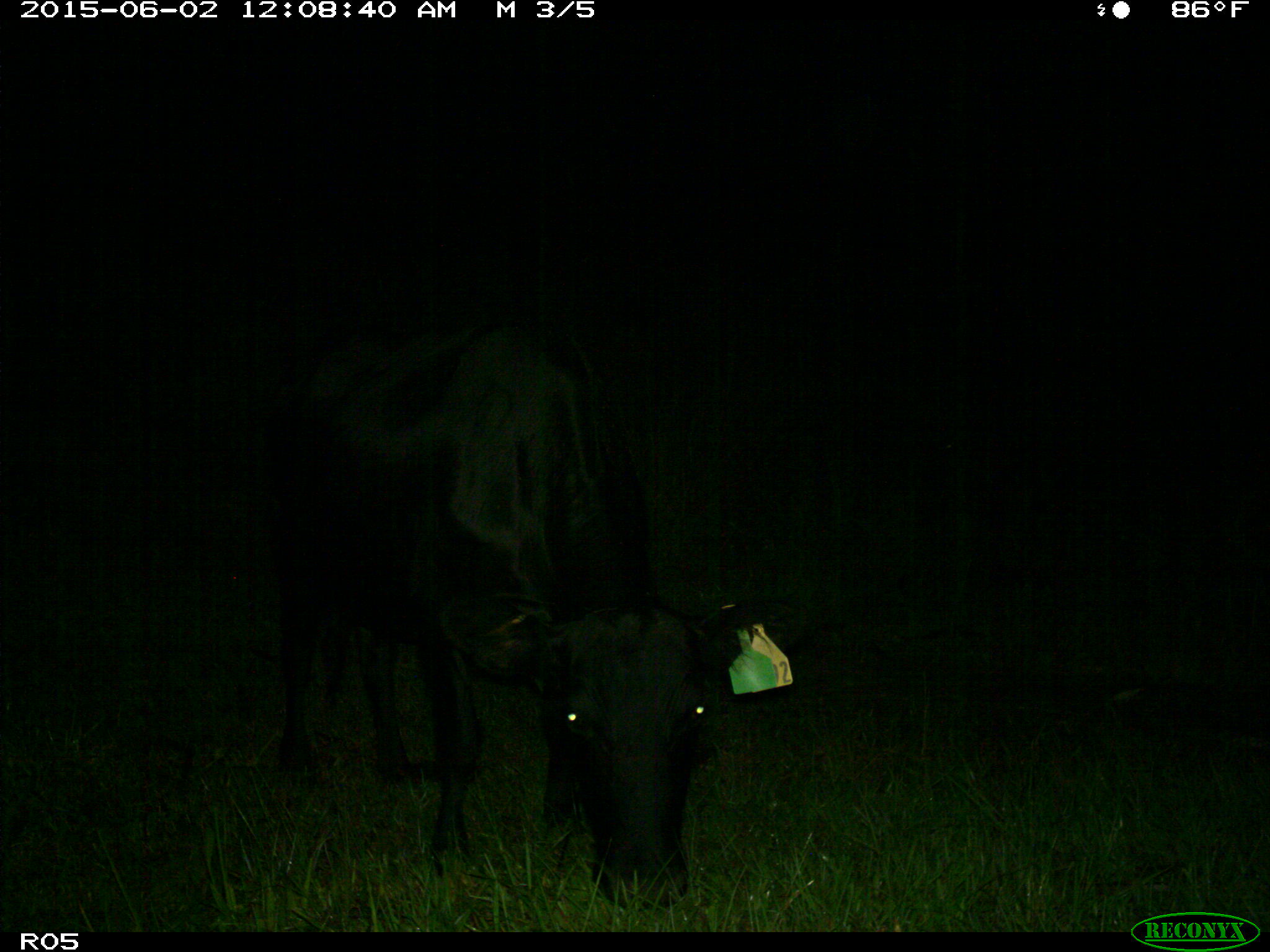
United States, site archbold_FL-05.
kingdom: Animalia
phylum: Chordata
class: Mammalia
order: Artiodactyla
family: Bovidae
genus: Bos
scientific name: Bos taurus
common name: domestic cow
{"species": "Bos taurus (domestic cow)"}